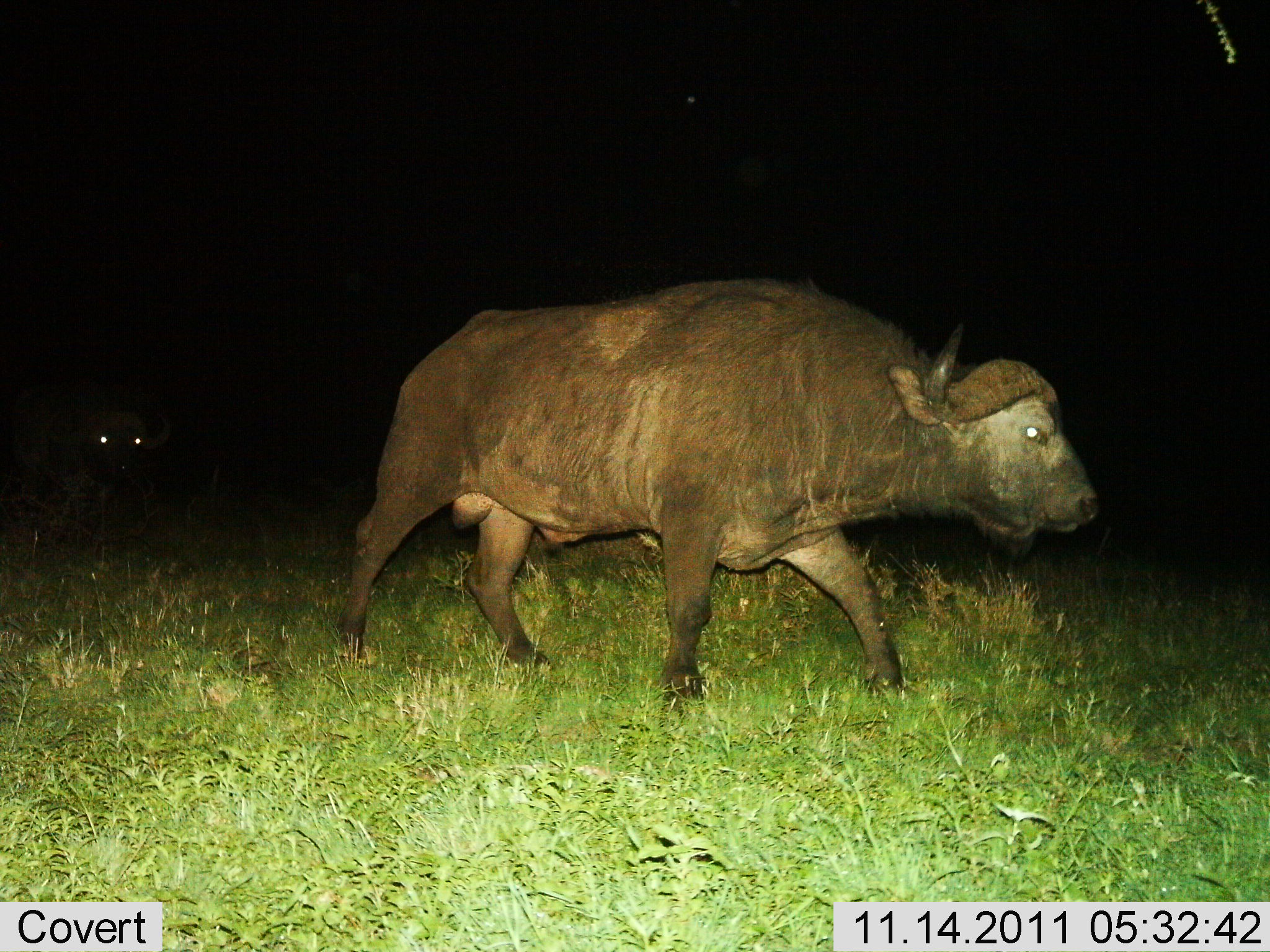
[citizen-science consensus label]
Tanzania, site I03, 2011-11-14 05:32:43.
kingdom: Animalia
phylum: Chordata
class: Mammalia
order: Artiodactyla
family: Bovidae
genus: Syncerus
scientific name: Syncerus caffer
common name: cape buffalo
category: buffalo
Buffalo (cape buffalo) (Syncerus caffer), count 2. Behavior (volunteer vote fractions): standing 0%, resting 0%, moving 100%, interacting 0%. Young present (vote fraction): 0%. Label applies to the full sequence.